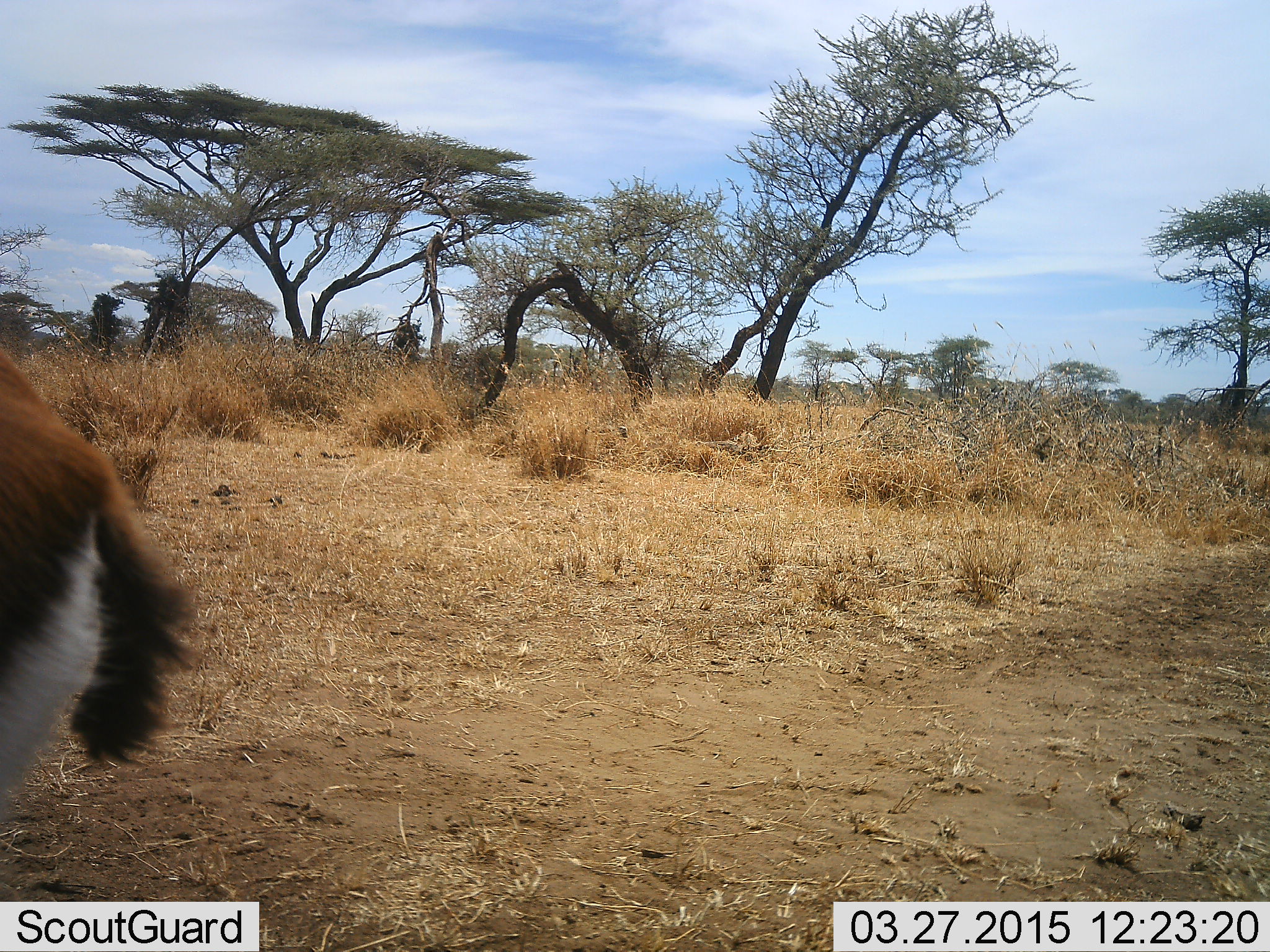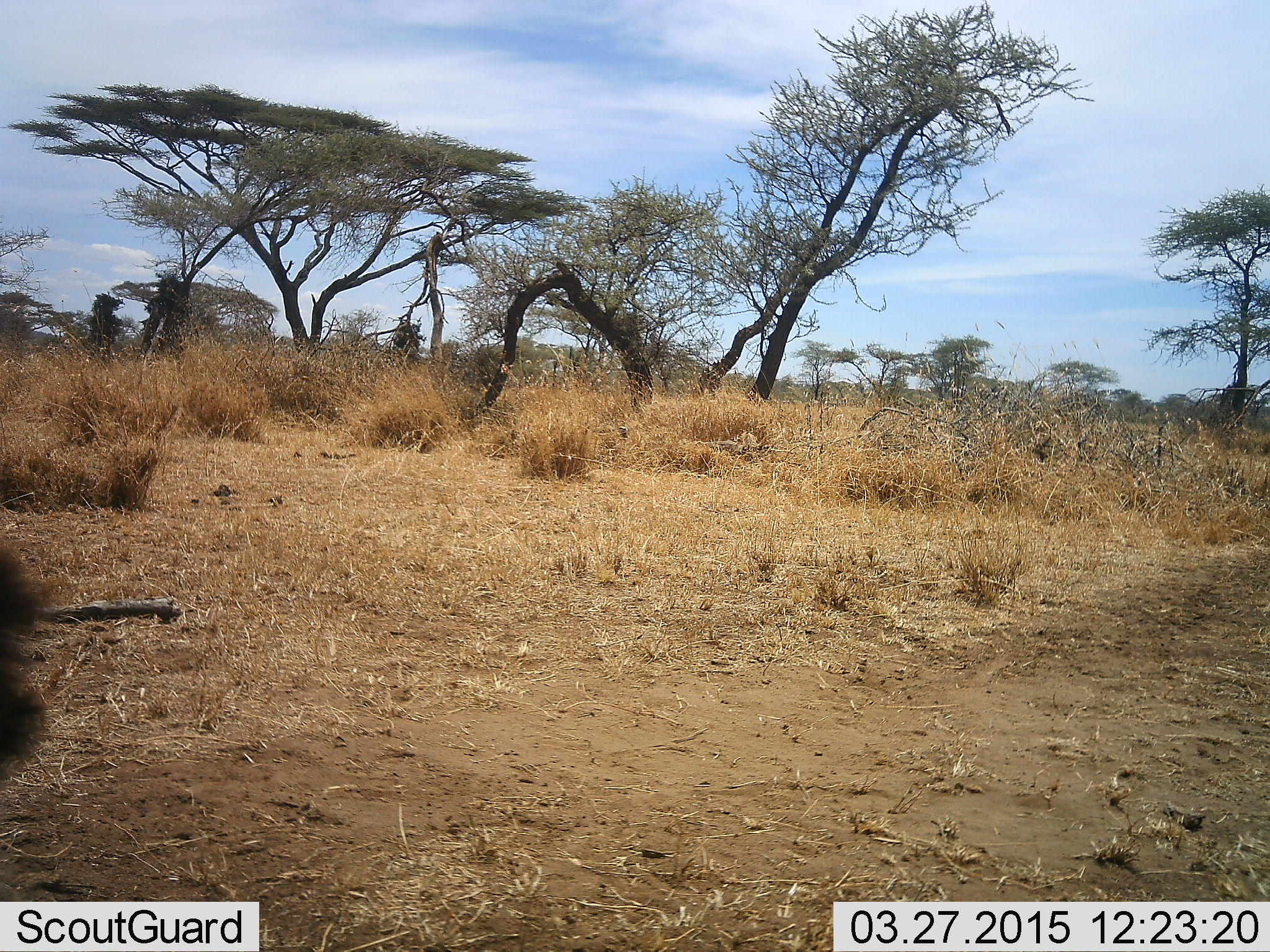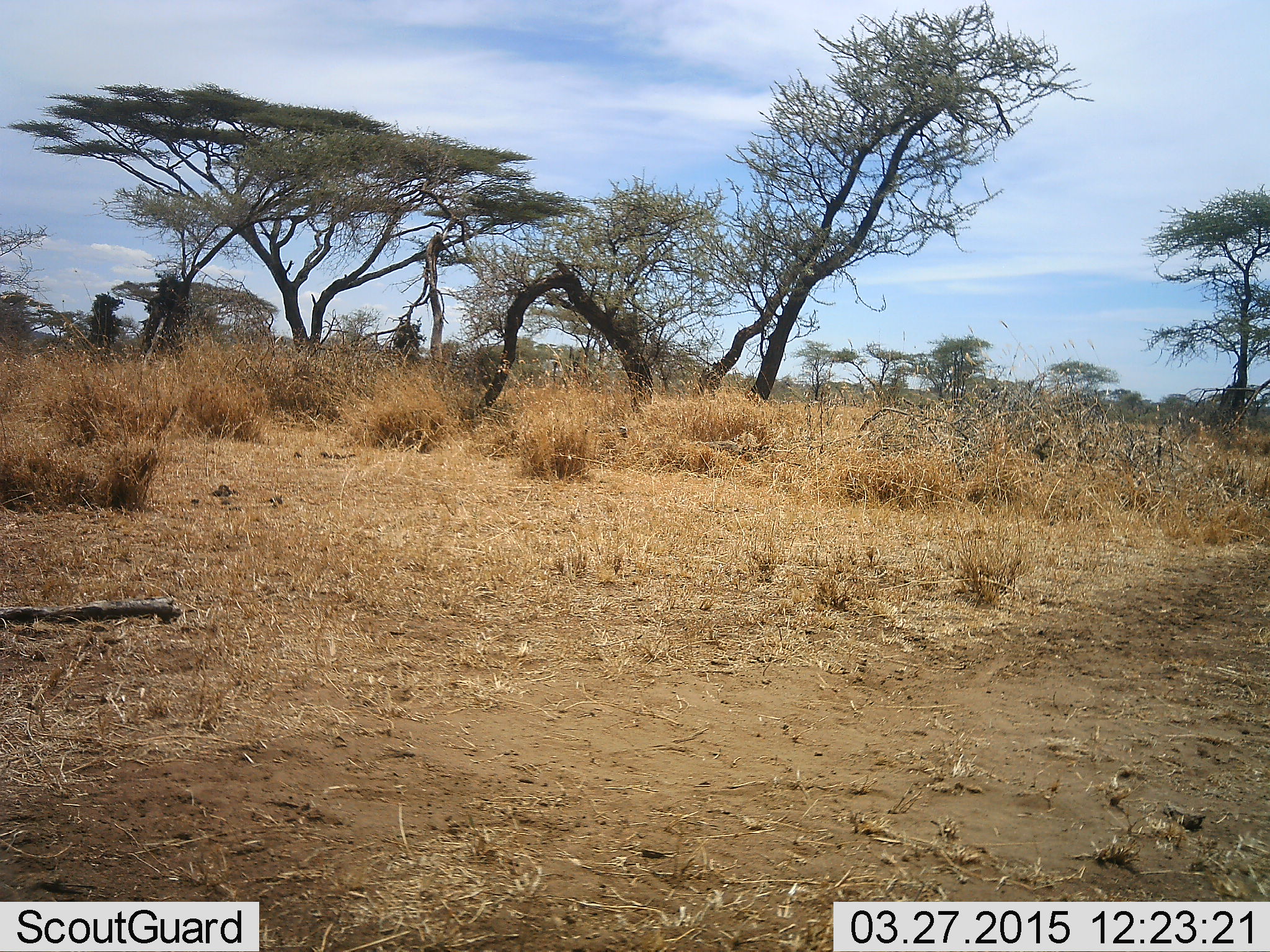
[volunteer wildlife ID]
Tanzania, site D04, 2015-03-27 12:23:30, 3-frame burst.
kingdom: Animalia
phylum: Chordata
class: Mammalia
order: Artiodactyla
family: Bovidae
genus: Eudorcas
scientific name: Eudorcas thomsonii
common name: thomson's gazelle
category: gazellethomsons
Gazellethomsons (thomson's gazelle) (Eudorcas thomsonii), count 1. Behavior (volunteer vote fractions): standing 30%, resting 0%, moving 70%, interacting 0%. Young present (vote fraction): 0%. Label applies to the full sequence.